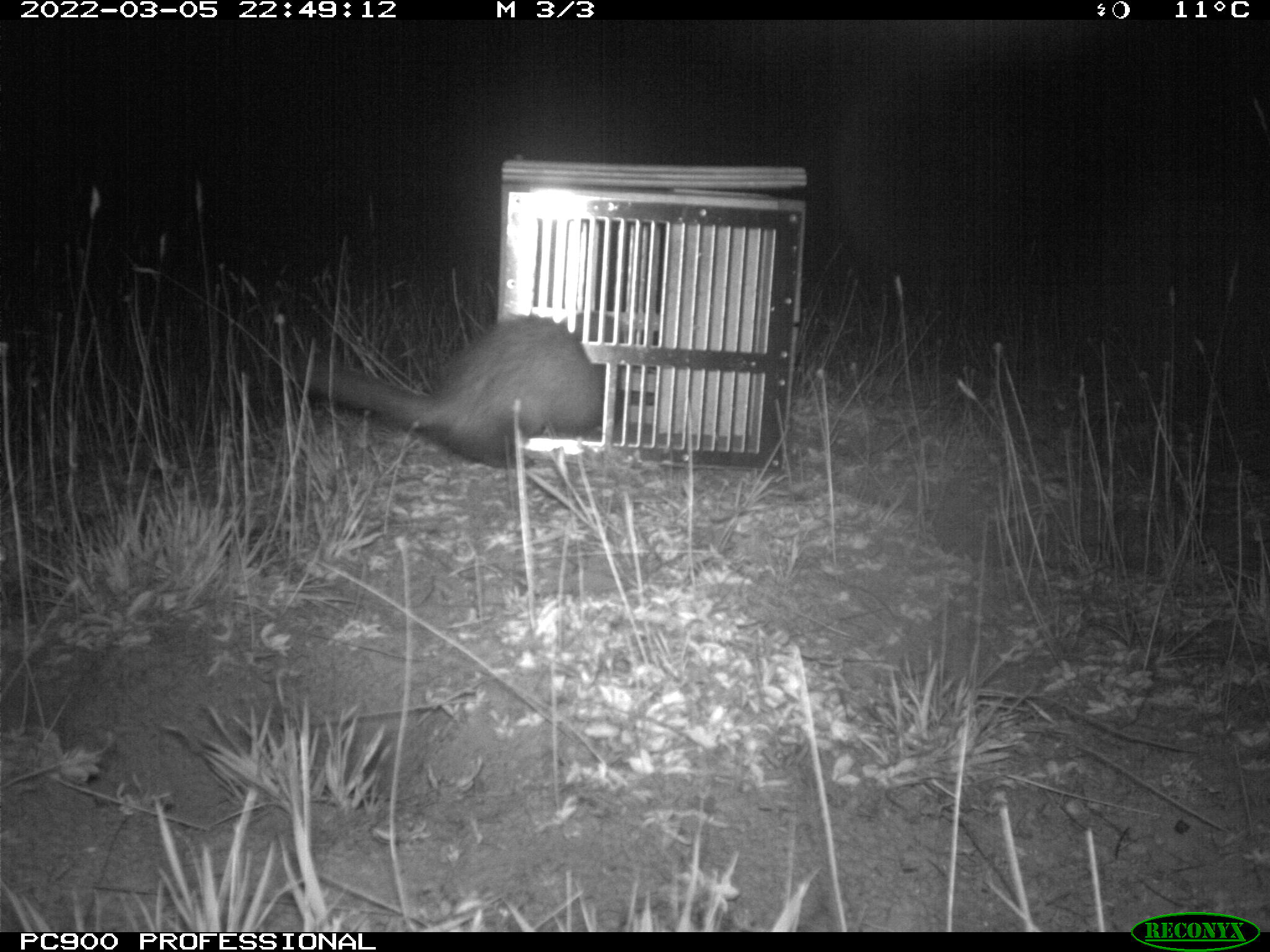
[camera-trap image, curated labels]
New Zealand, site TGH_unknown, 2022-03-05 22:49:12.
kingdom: Animalia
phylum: Chordata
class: Mammalia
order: Carnivora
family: Mustelidae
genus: Mustela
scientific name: Mustela furo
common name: ferret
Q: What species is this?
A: Ferret (Mustela furo).